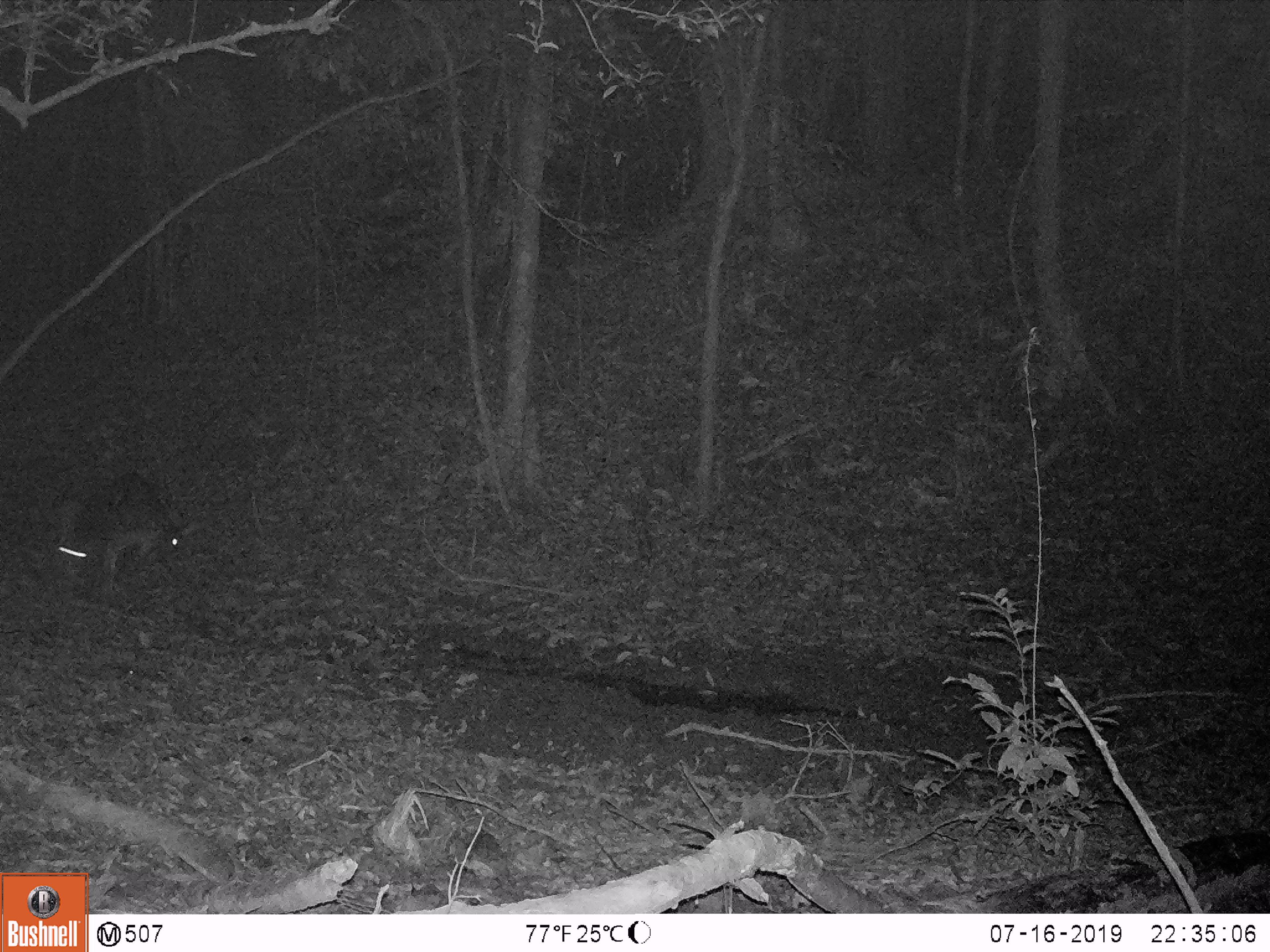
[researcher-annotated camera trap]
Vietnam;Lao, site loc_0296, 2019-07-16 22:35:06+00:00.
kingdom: Animalia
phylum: Chordata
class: Mammalia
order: Artiodactyla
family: Cervidae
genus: Muntiacus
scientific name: Muntiacus vuquangensis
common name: large-antlered muntjac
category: large antlered muntjac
Large antlered muntjac (large-antlered muntjac) (Muntiacus vuquangensis). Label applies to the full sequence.